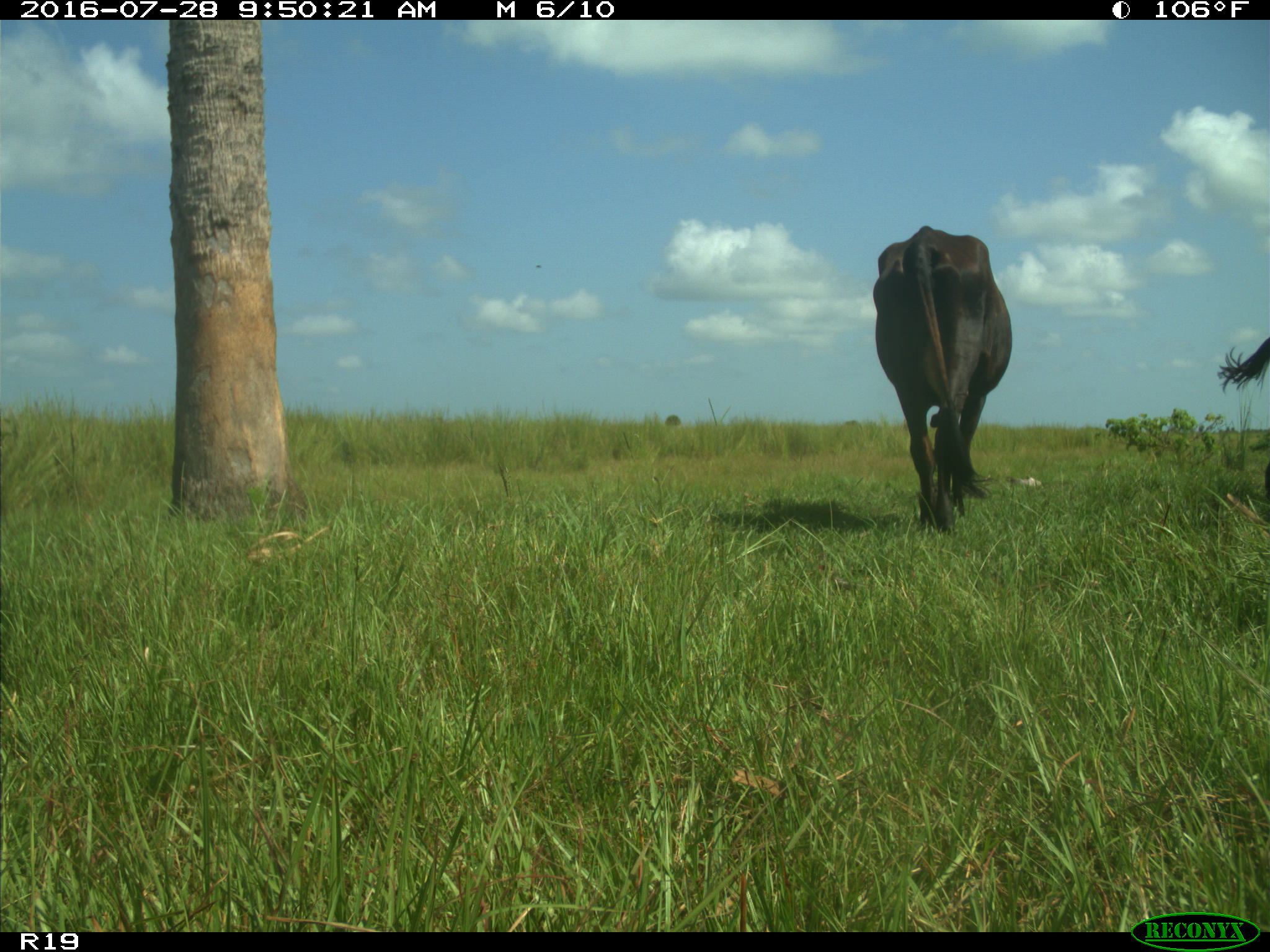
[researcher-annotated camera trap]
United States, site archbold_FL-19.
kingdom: Animalia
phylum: Chordata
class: Mammalia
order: Artiodactyla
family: Bovidae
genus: Bos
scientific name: Bos taurus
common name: domestic cow